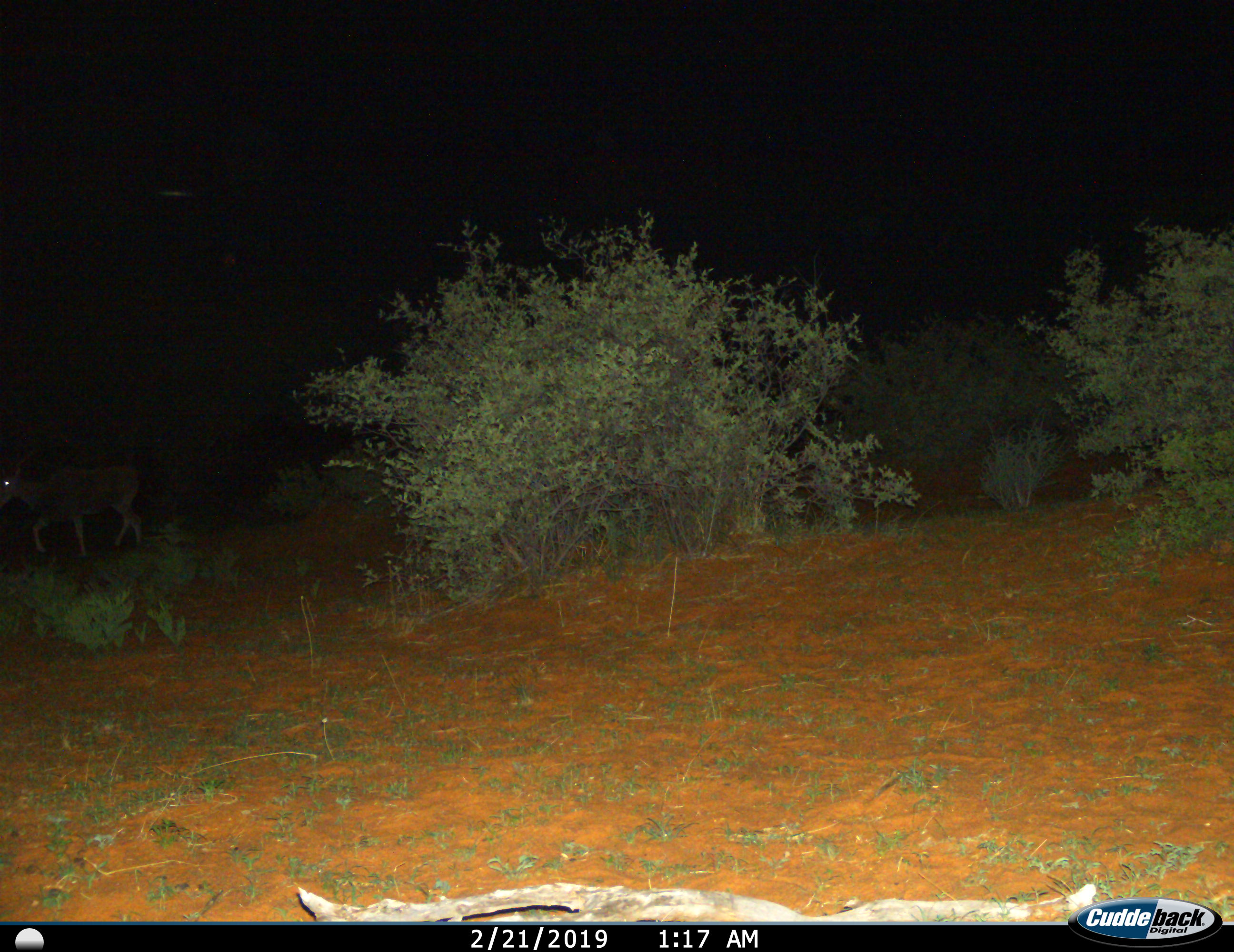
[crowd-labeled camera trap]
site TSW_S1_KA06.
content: unidentified animal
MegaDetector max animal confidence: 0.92